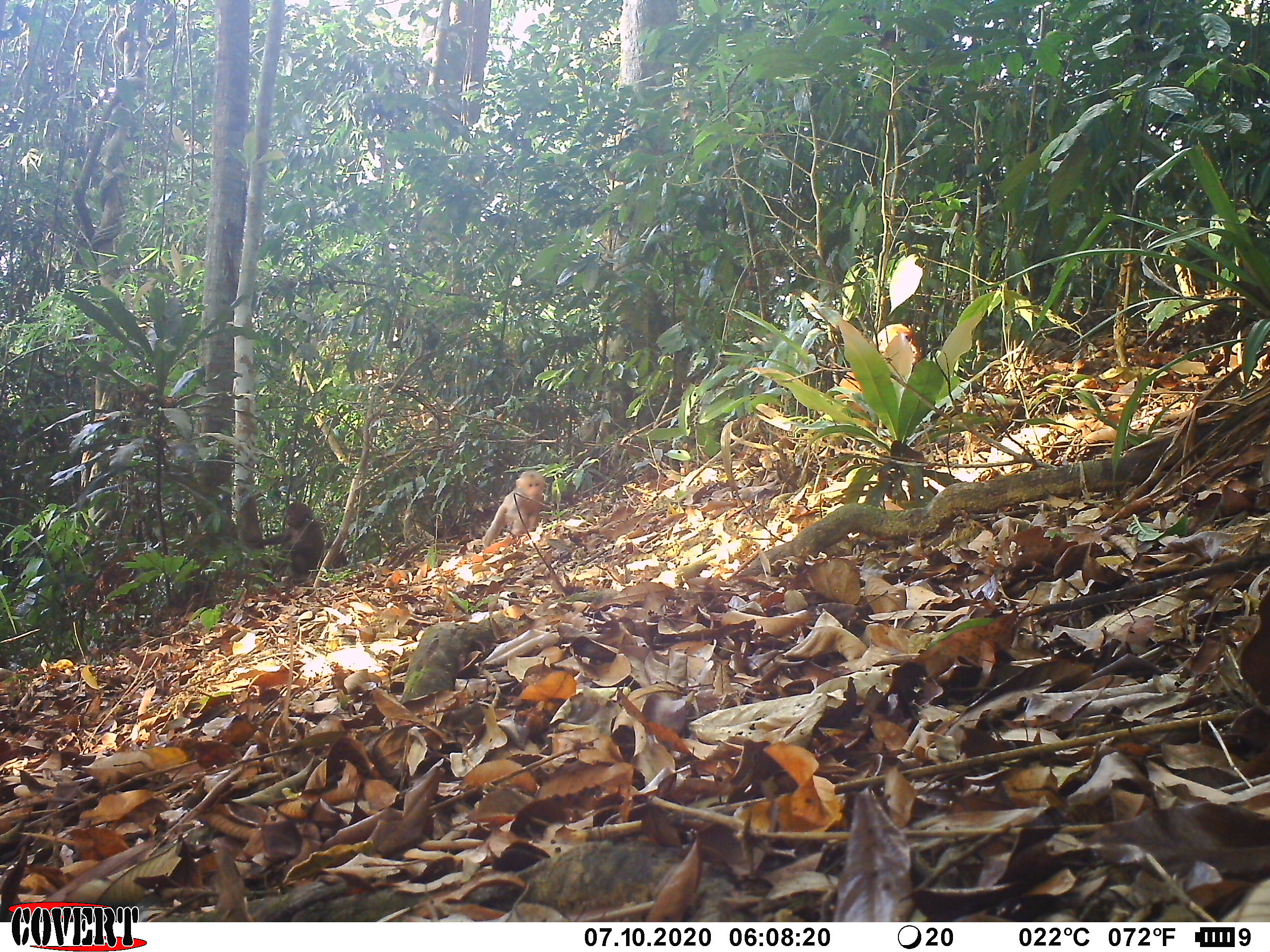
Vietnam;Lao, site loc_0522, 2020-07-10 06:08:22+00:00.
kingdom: Animalia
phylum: Chordata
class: Mammalia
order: Primates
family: Cercopithecidae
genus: Macaca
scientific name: Macaca arctoides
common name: stump-tailed macaque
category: stump tailed macaque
Stump tailed macaque (stump-tailed macaque) (Macaca arctoides). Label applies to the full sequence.